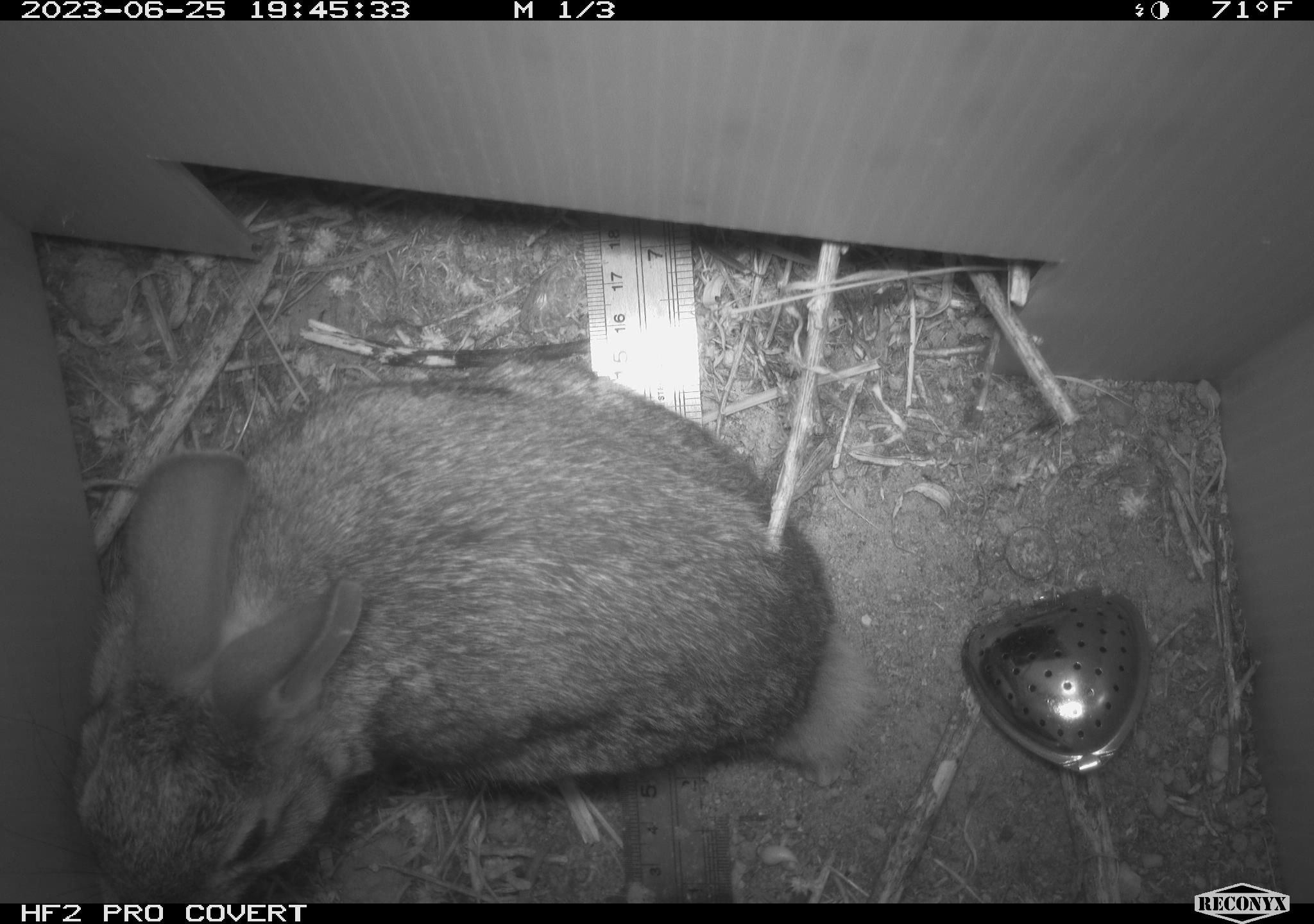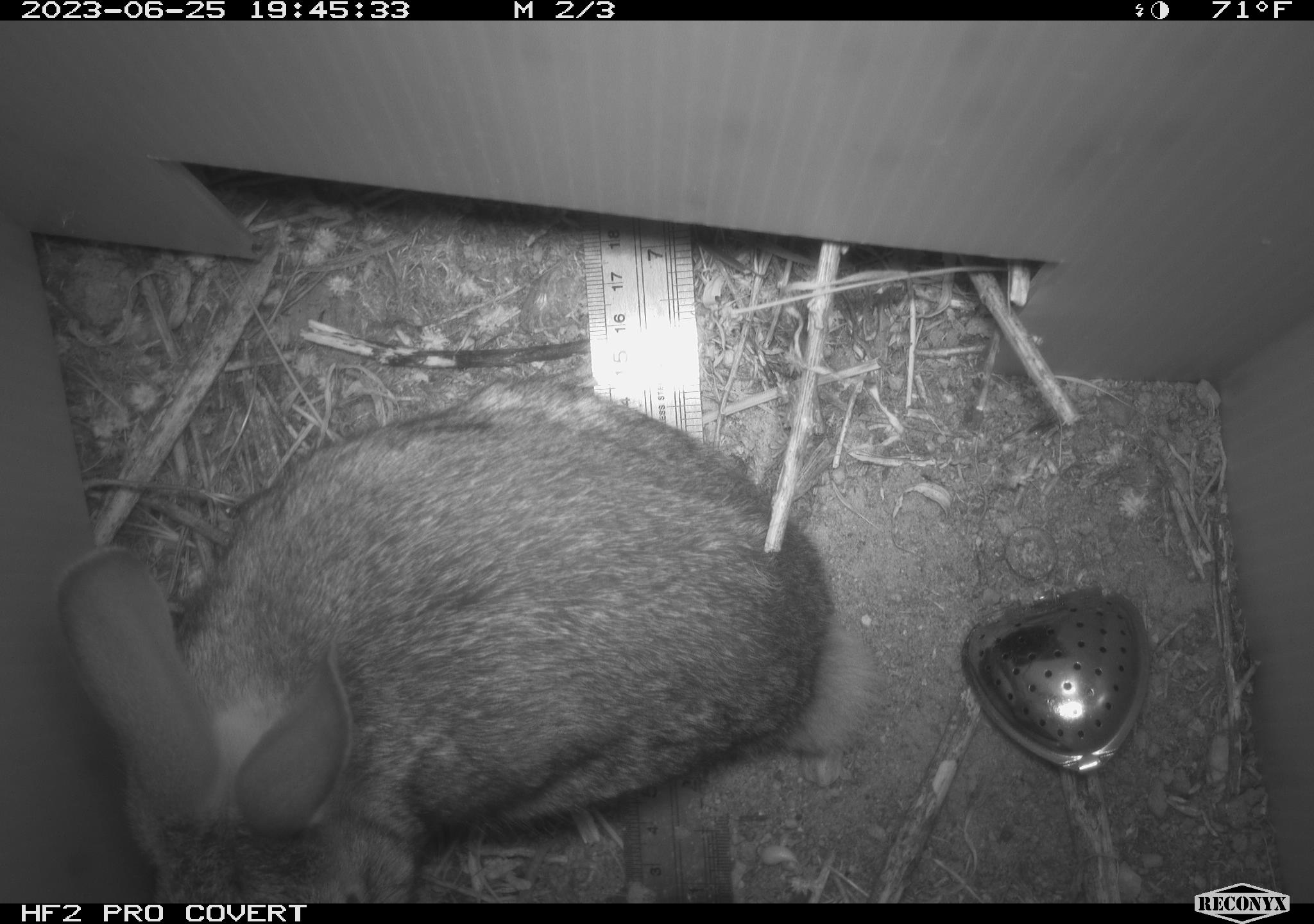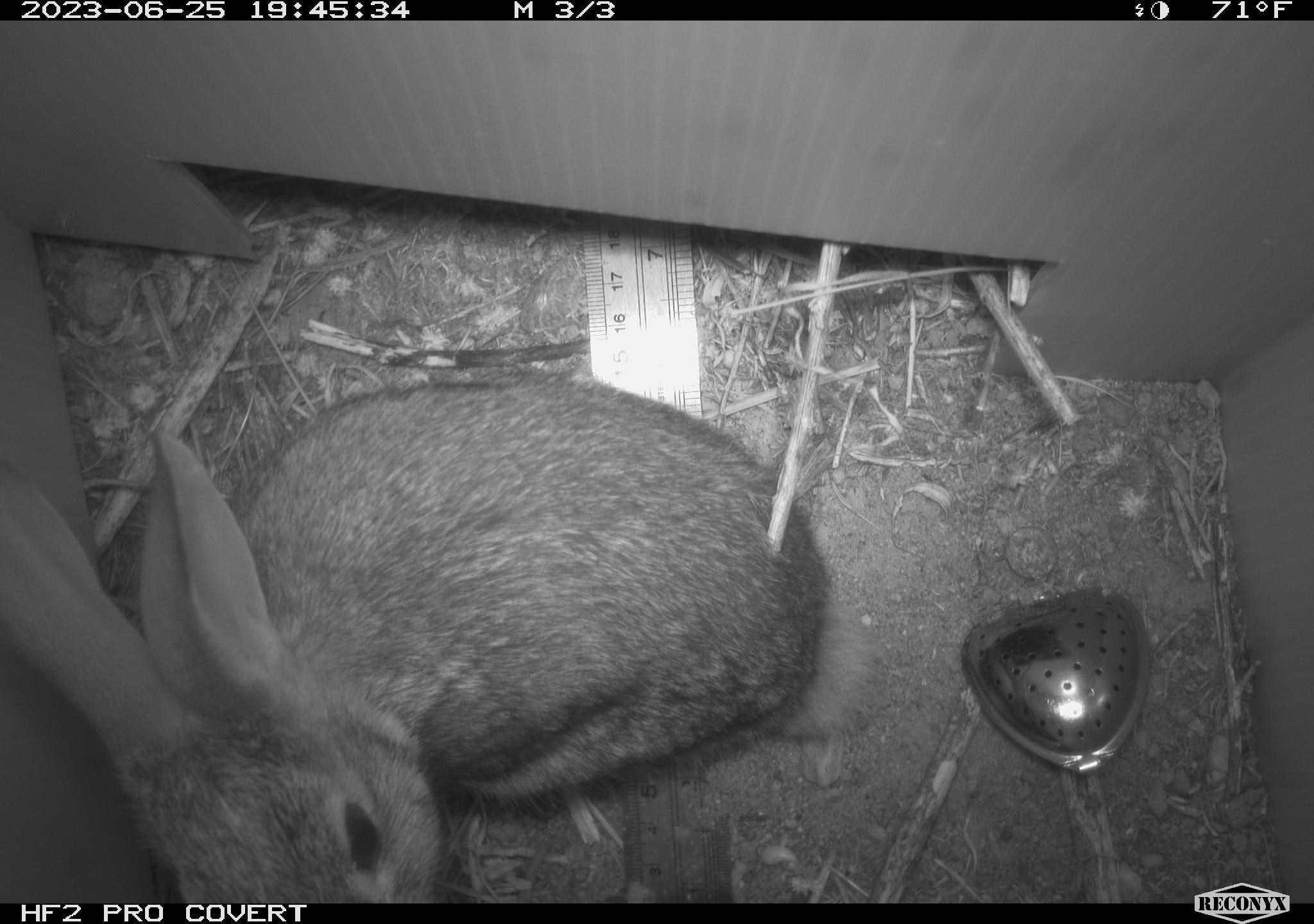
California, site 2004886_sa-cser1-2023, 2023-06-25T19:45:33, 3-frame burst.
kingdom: Animalia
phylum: Chordata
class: Mammalia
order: Lagomorpha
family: Leporidae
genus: Sylvilagus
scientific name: Sylvilagus bachmani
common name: brush rabbit